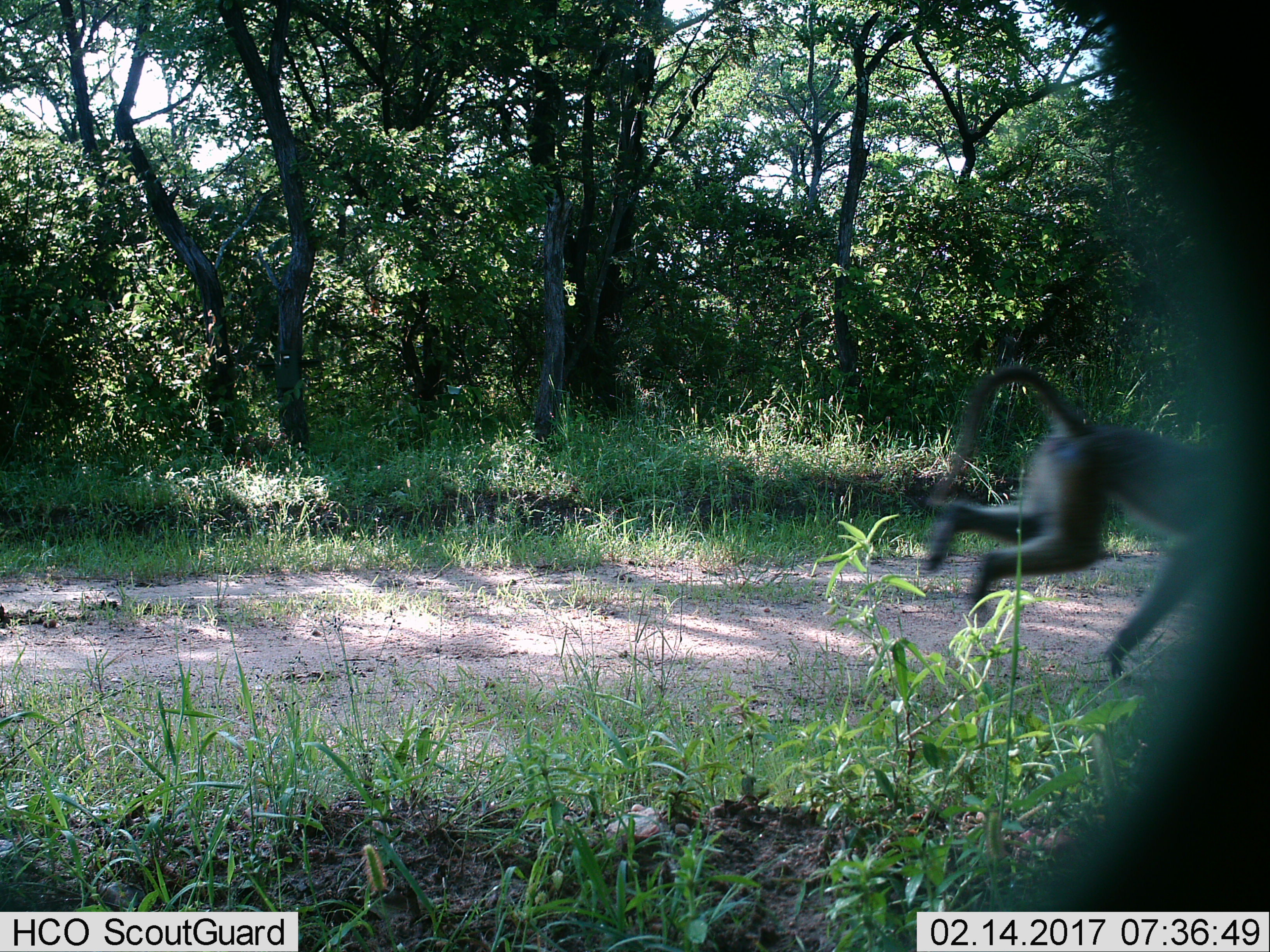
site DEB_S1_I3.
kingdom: Animalia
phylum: Chordata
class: Mammalia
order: Primates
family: Cercopithecidae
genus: Papio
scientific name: Papio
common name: baboon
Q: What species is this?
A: Baboon (Papio).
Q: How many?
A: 1.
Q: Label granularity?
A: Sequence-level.